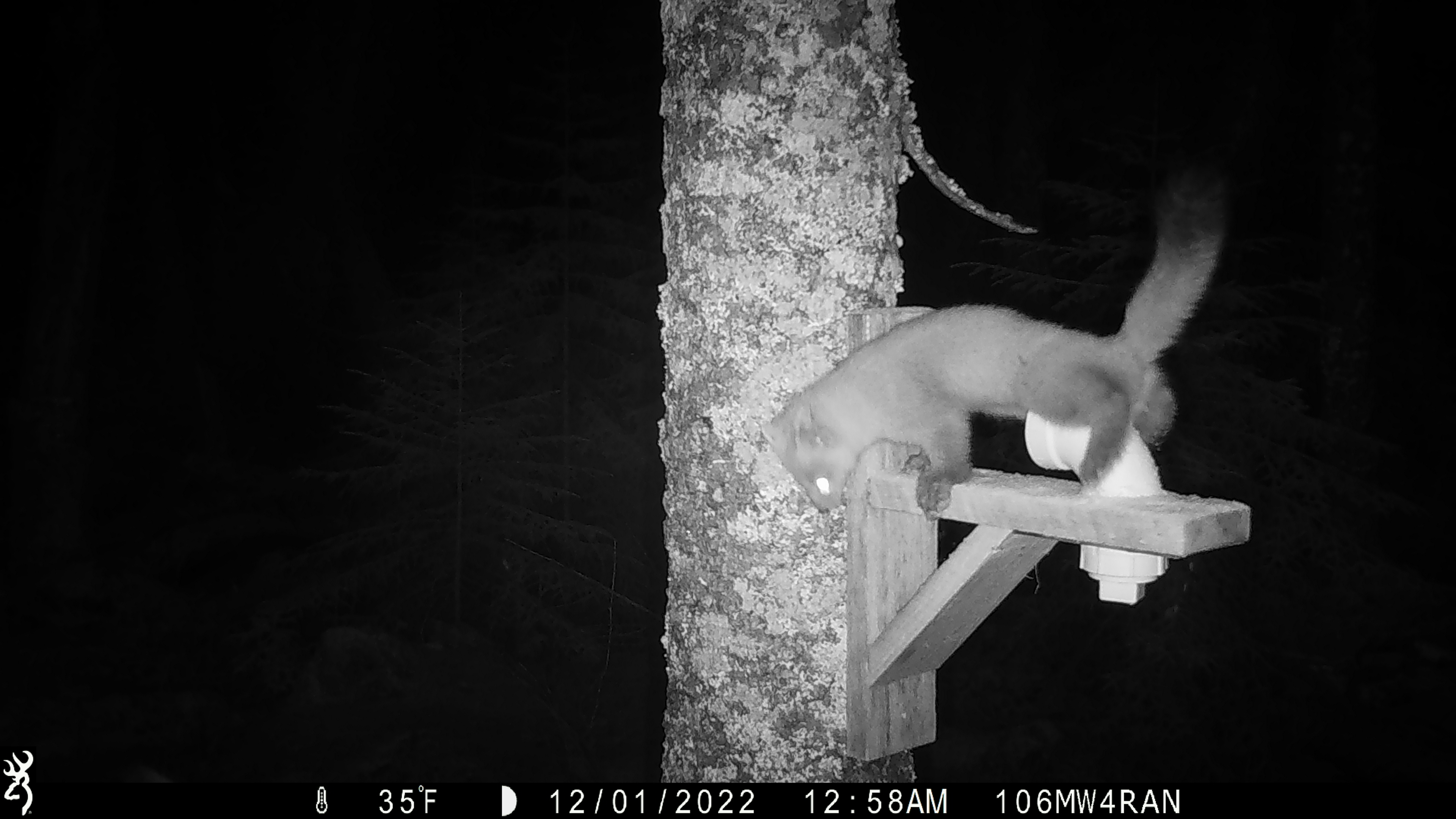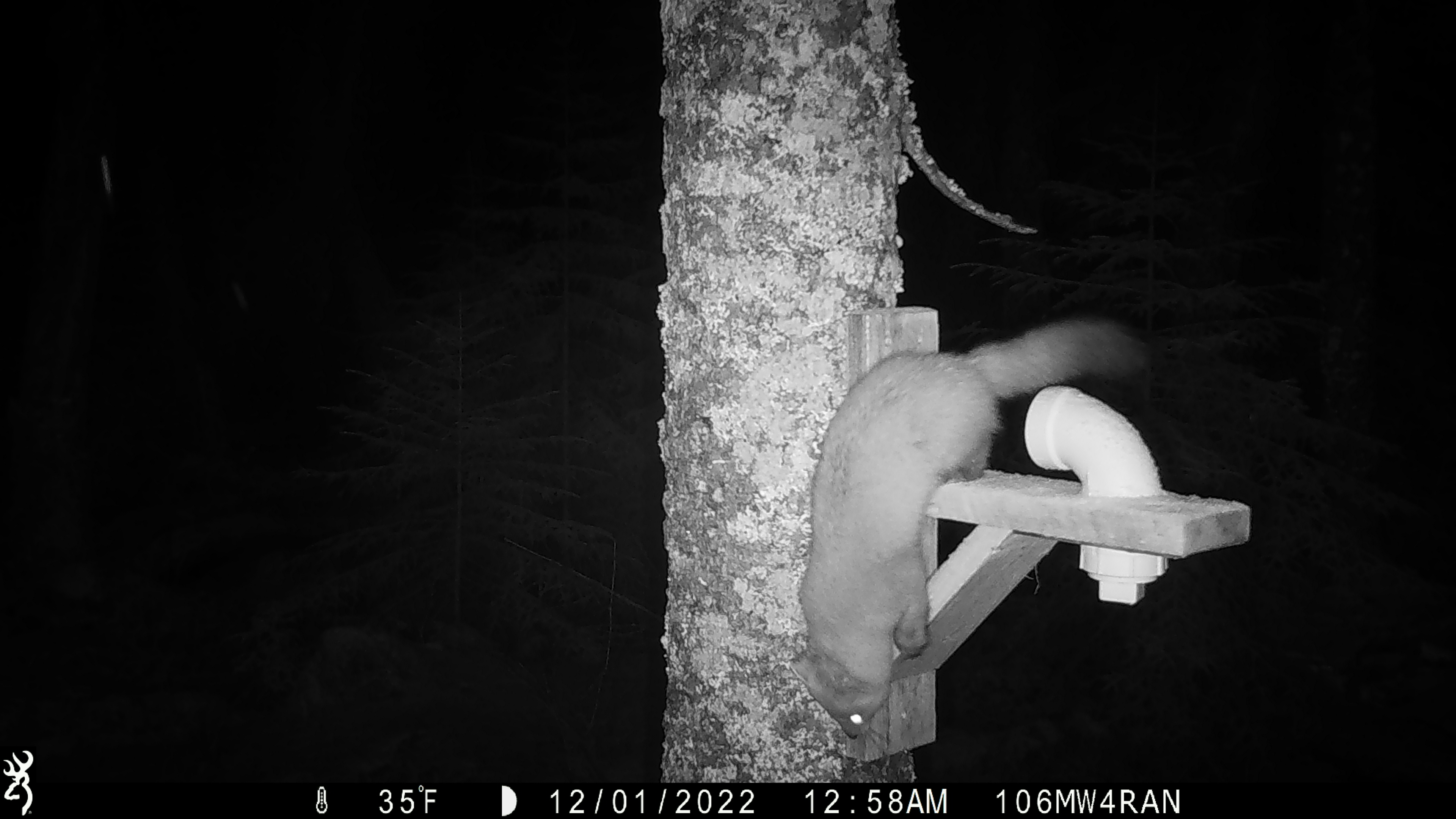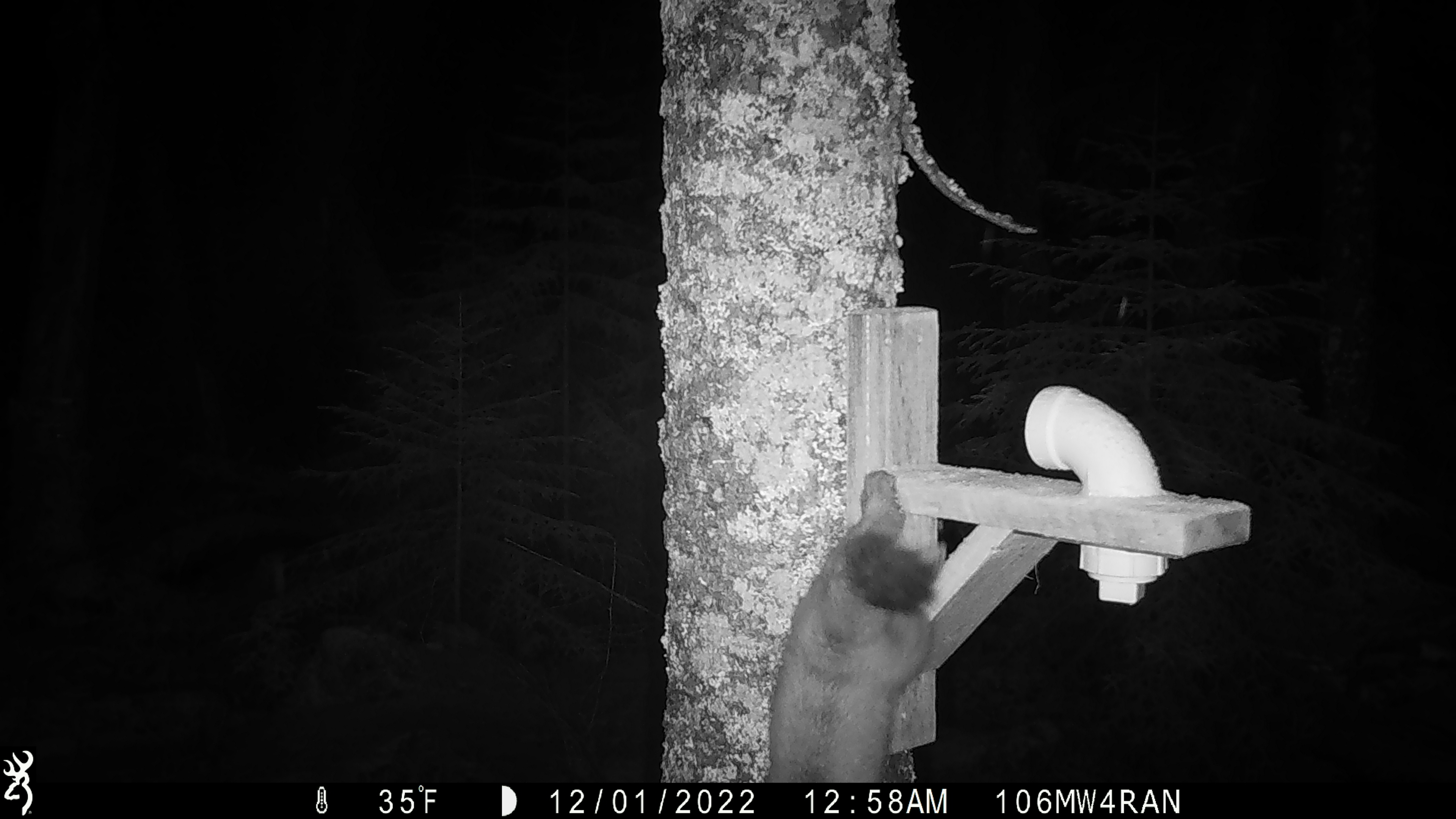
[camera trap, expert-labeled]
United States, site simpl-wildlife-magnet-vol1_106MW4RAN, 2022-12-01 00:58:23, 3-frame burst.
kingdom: Animalia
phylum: Chordata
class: Mammalia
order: Carnivora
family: Mustelidae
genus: Martes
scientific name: Martes americana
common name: american marten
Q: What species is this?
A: American marten (Martes americana).